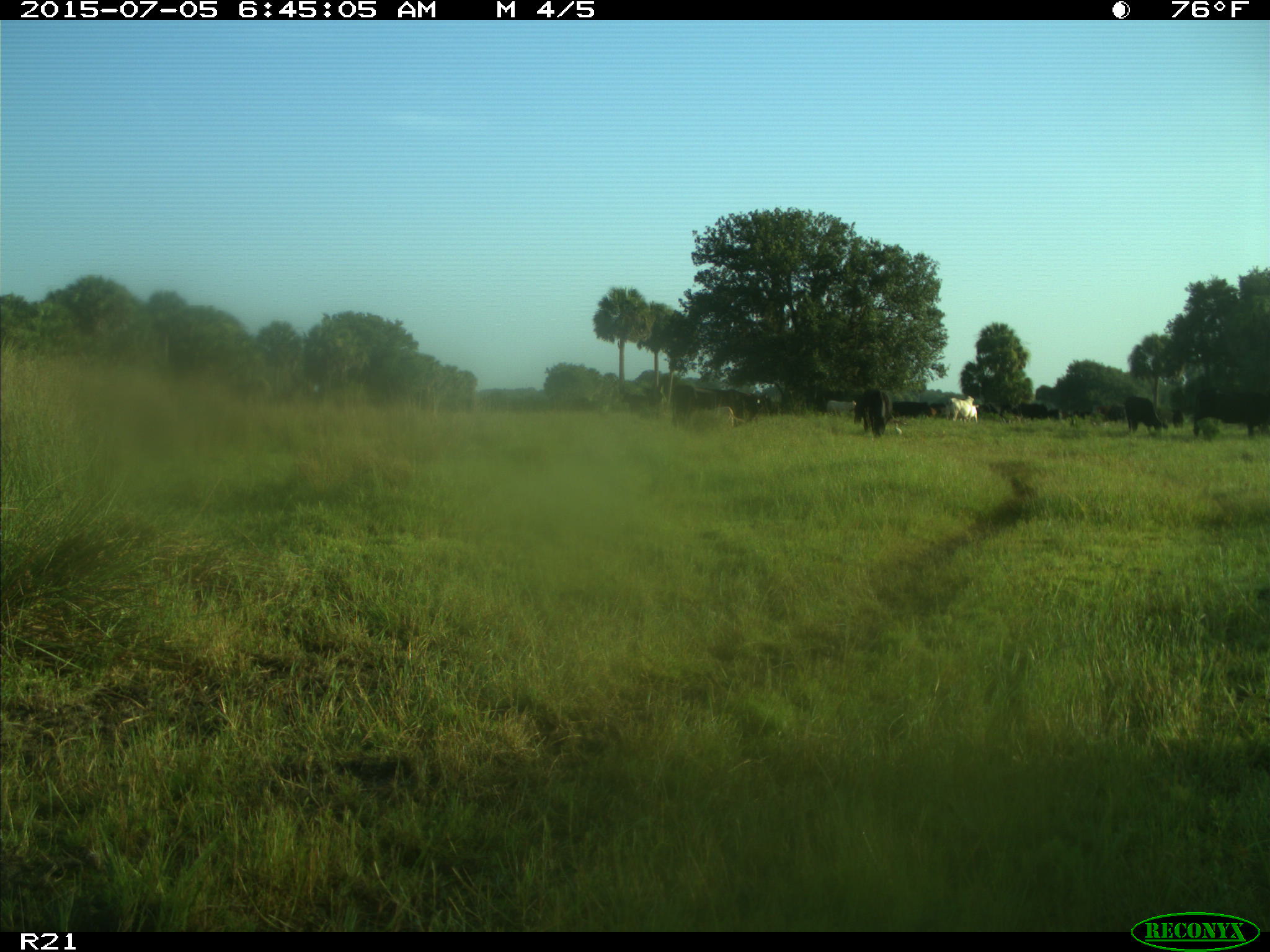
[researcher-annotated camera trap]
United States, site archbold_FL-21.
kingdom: Animalia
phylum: Chordata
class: Mammalia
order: Artiodactyla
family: Bovidae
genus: Bos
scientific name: Bos taurus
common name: domestic cow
Bos taurus (domestic cow).